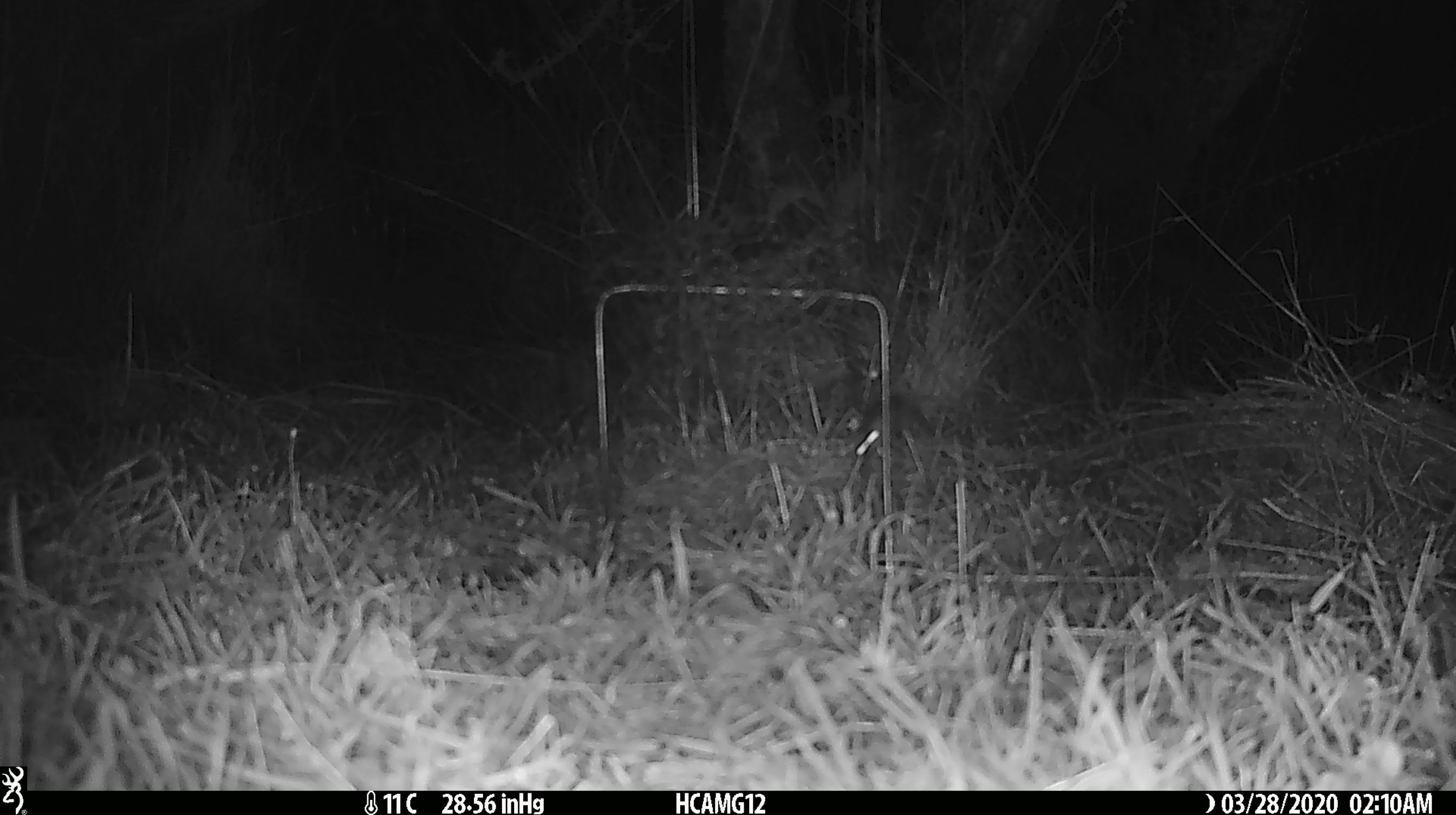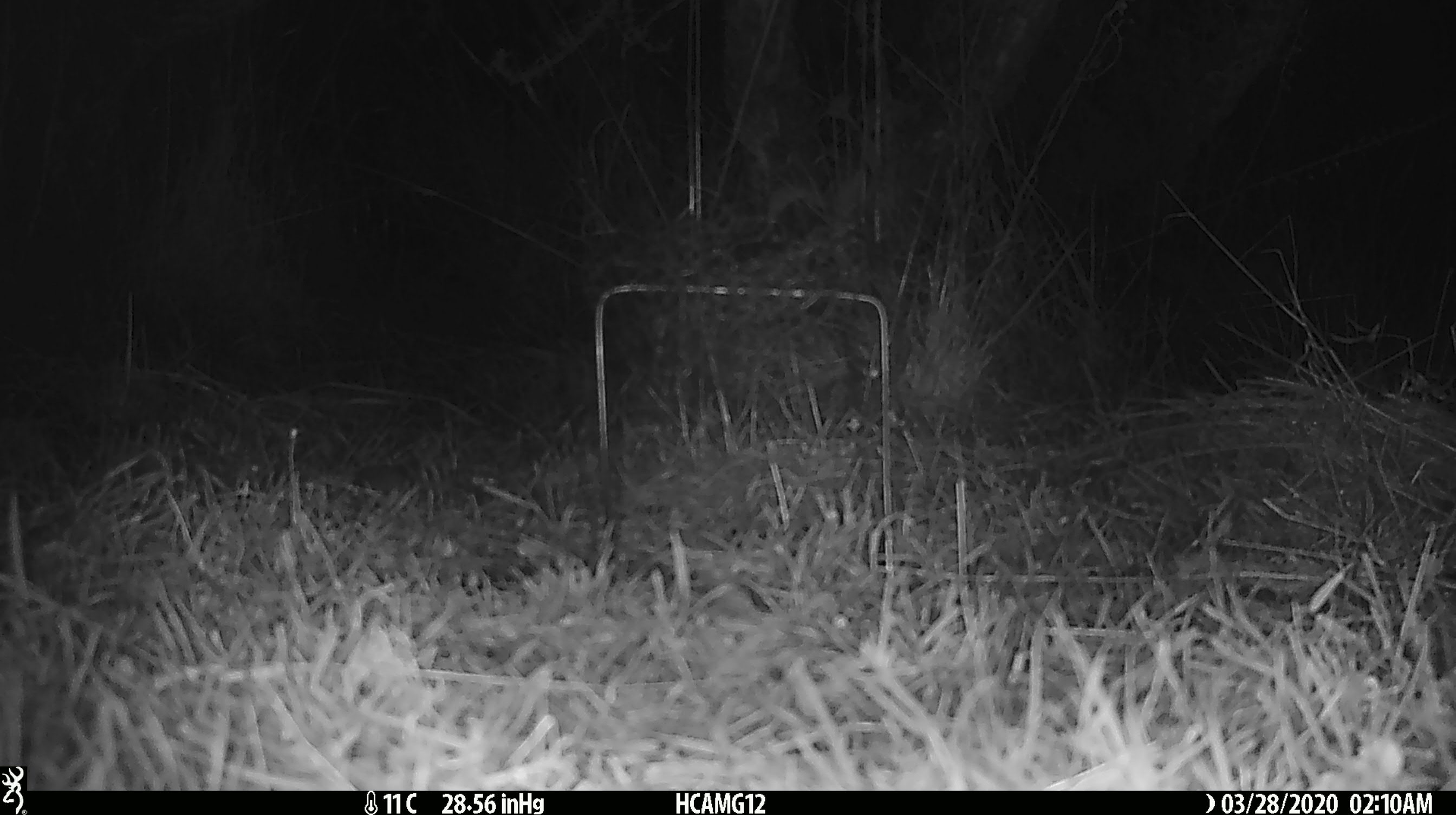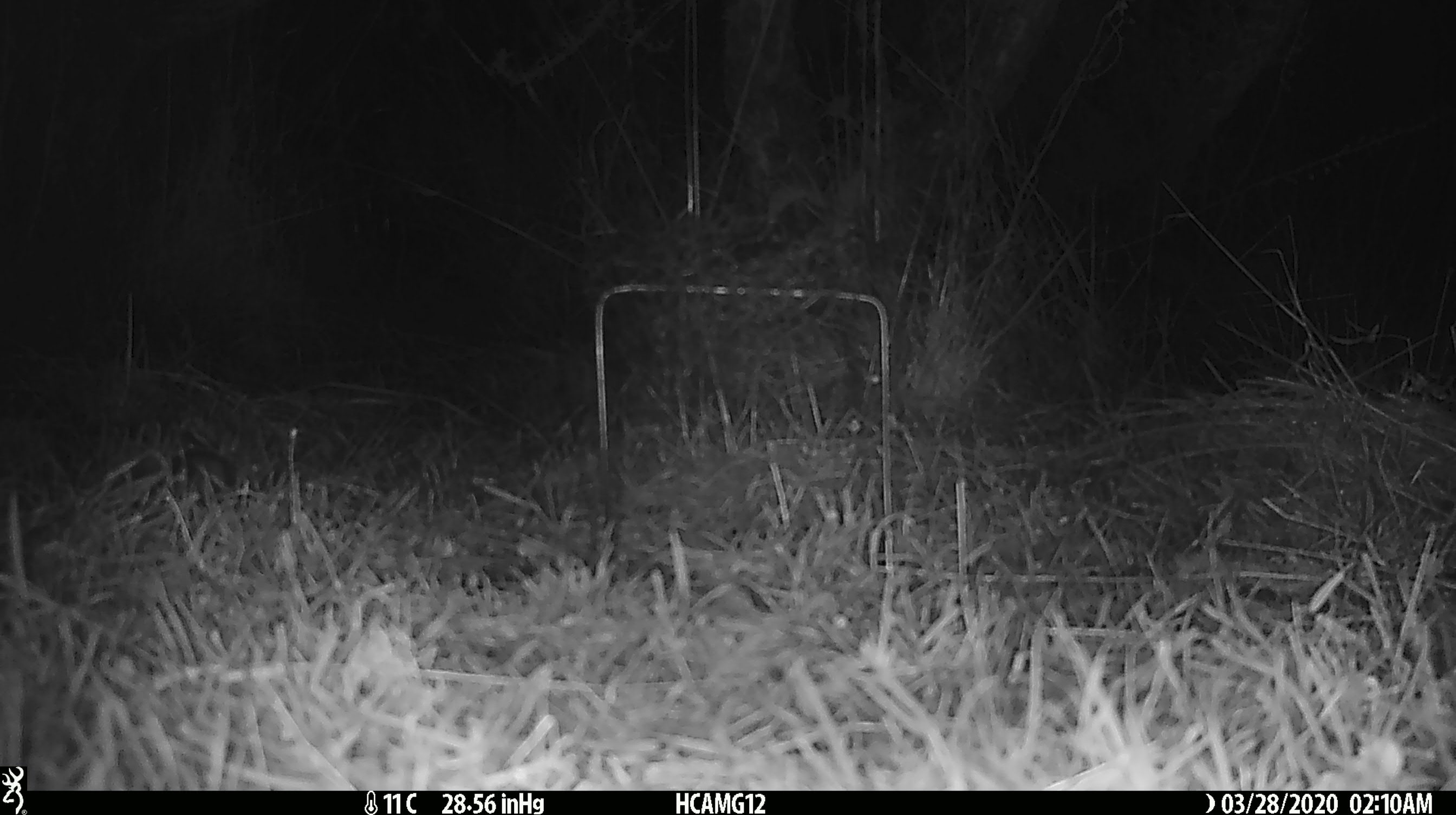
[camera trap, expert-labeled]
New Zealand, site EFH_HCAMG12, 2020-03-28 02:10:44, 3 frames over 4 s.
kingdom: Animalia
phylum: Chordata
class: Mammalia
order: Rodentia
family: Muridae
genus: Mus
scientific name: Mus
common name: mouse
Mouse (Mus).